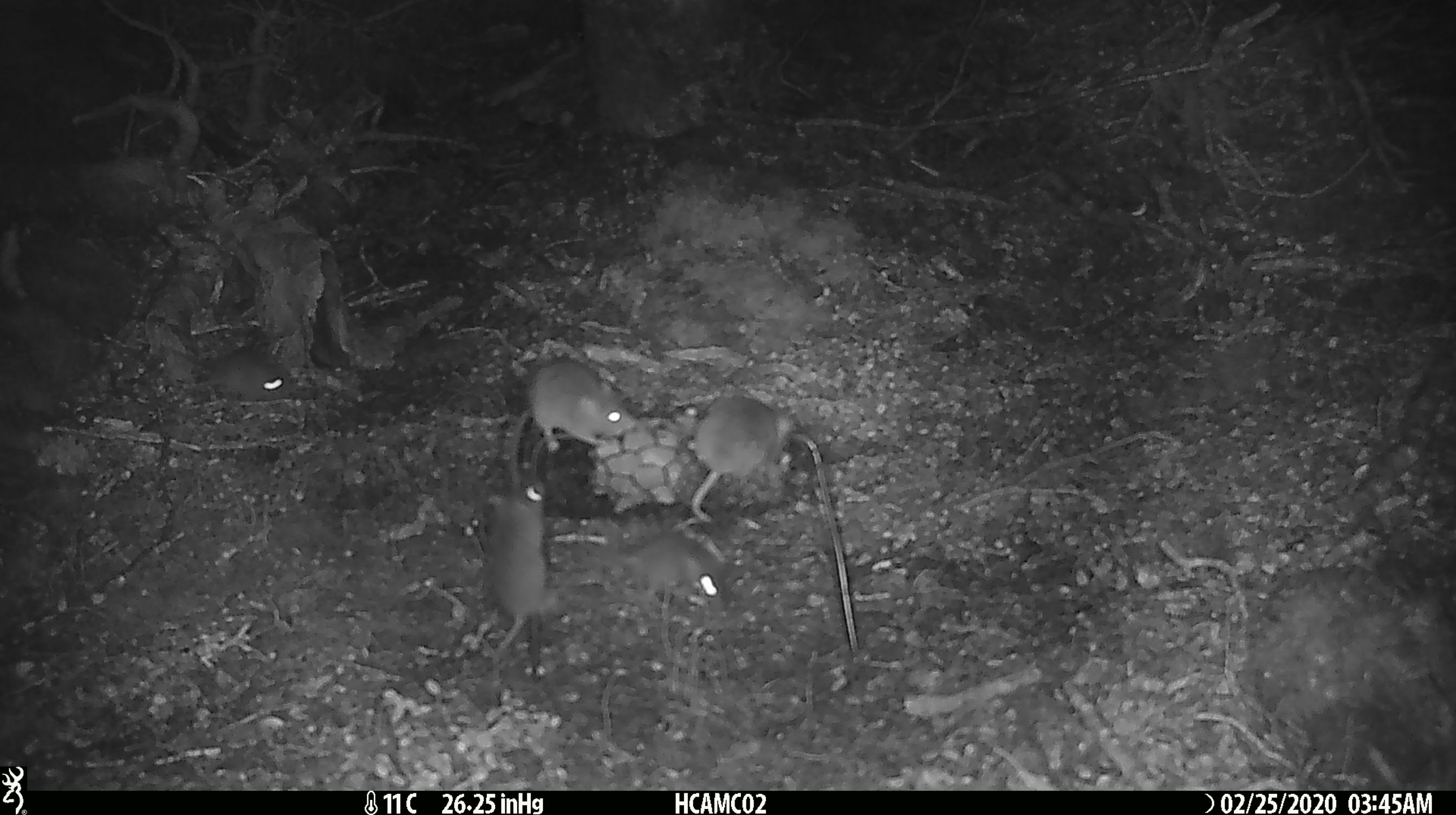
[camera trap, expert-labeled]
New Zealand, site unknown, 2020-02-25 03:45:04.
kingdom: Animalia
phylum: Chordata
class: Mammalia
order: Rodentia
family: Muridae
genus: Mus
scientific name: Mus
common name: mouse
Mouse (Mus).